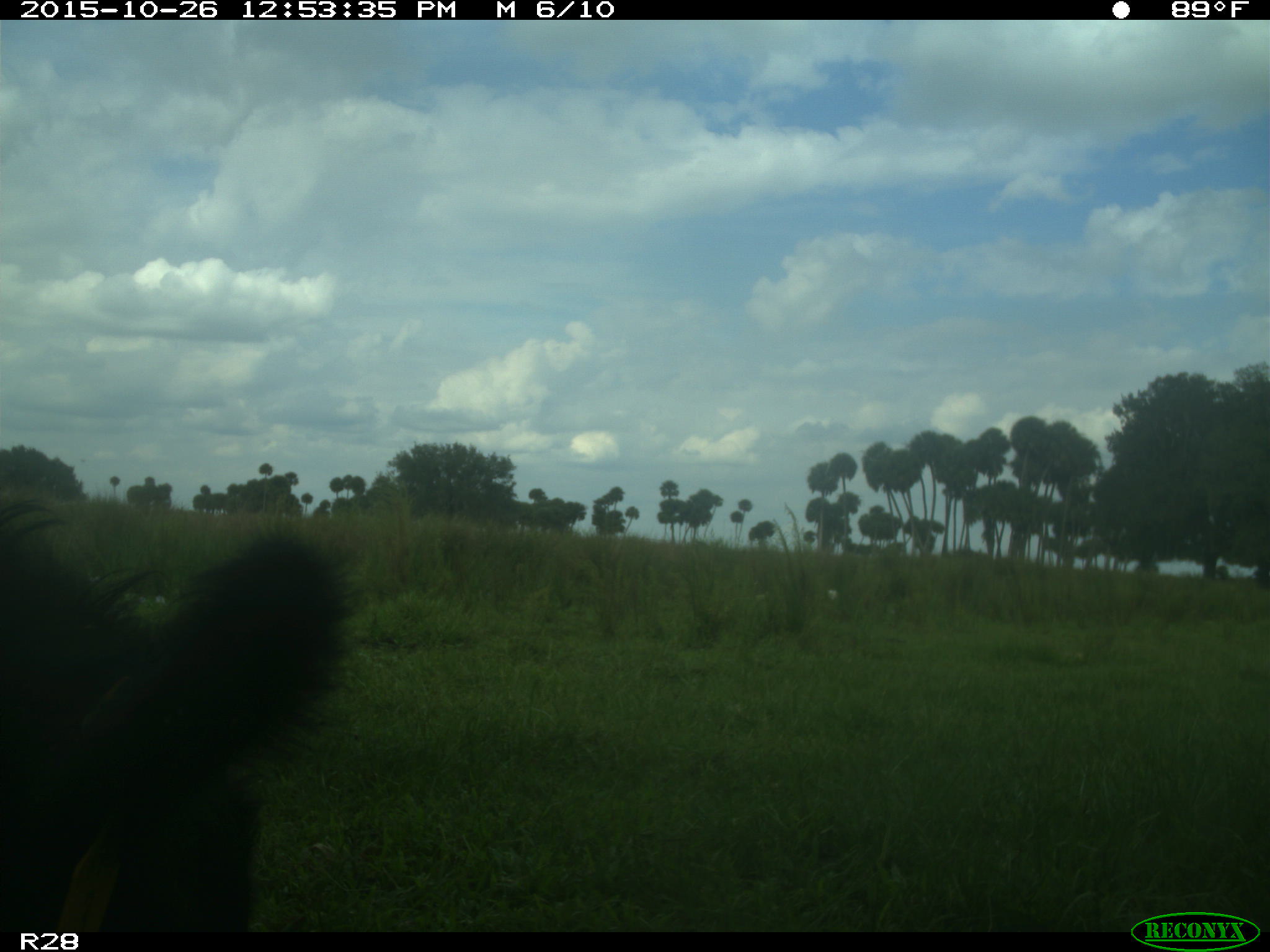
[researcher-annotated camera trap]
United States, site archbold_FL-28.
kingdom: Animalia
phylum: Chordata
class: Mammalia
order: Artiodactyla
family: Bovidae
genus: Bos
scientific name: Bos taurus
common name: domestic cow